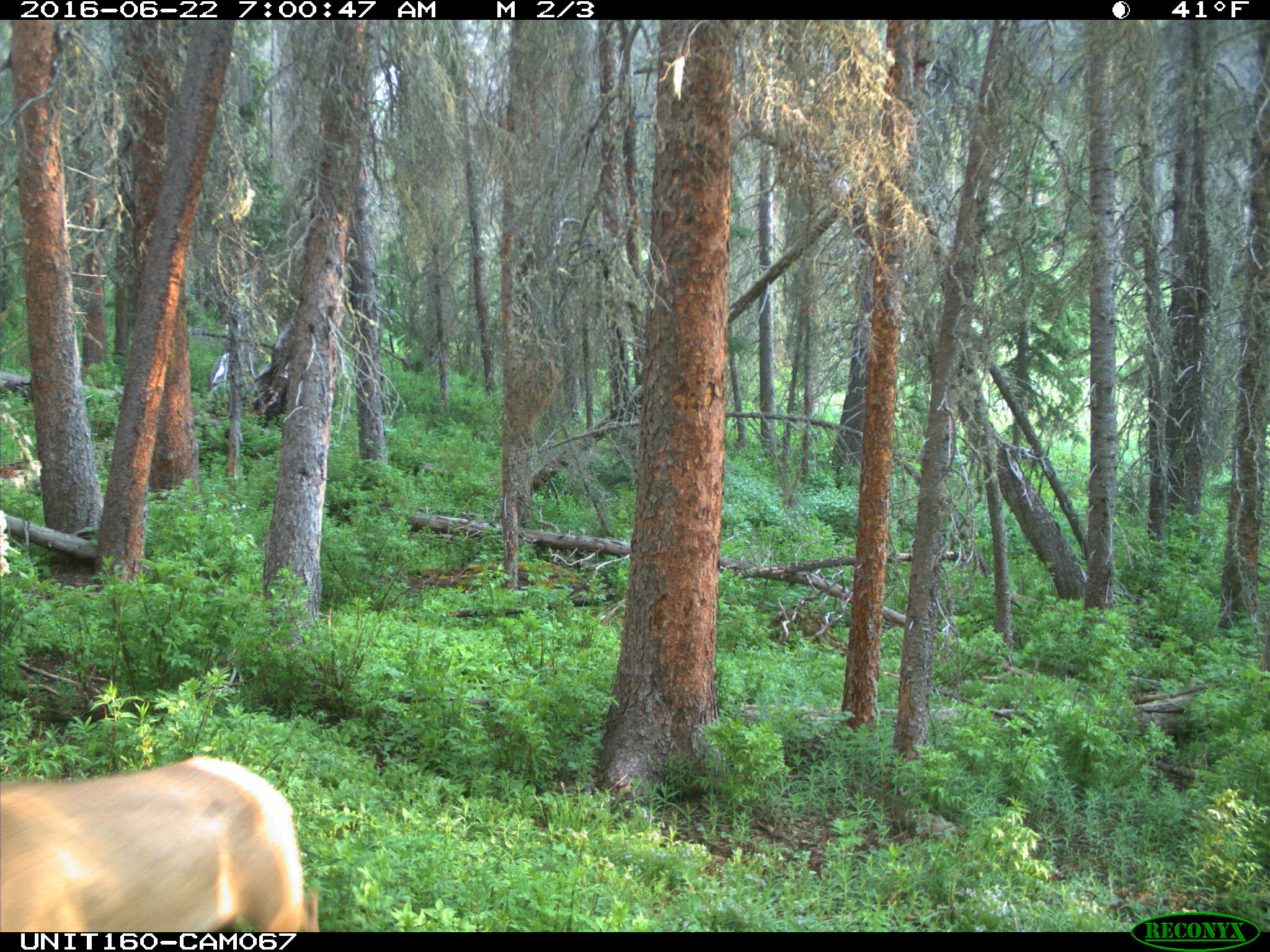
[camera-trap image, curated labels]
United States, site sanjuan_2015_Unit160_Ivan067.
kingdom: Animalia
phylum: Chordata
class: Mammalia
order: Artiodactyla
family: Cervidae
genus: Cervus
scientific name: Cervus elaphus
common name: red deer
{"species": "Cervus elaphus (red deer)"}